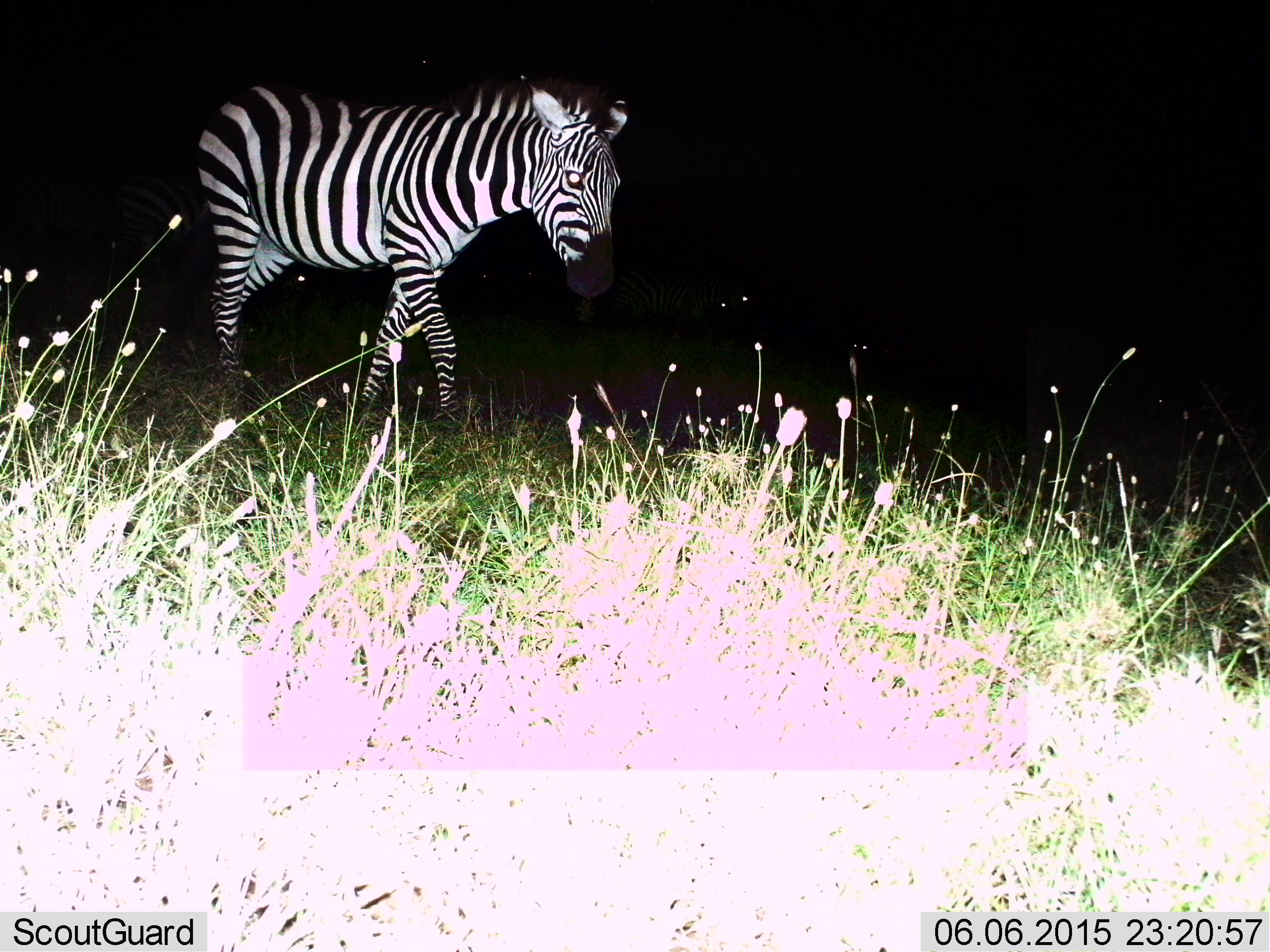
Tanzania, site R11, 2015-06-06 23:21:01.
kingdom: Animalia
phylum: Chordata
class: Mammalia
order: Perissodactyla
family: Equidae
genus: Equus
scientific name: Equus quagga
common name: plains zebra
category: zebra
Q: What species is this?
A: Zebra (plains zebra) (Equus quagga).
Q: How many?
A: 1.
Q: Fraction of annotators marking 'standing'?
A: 10%.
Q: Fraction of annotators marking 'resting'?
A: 0%.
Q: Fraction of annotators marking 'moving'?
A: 90%.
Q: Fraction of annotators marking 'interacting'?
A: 0%.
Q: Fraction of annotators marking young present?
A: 0%.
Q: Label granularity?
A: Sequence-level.